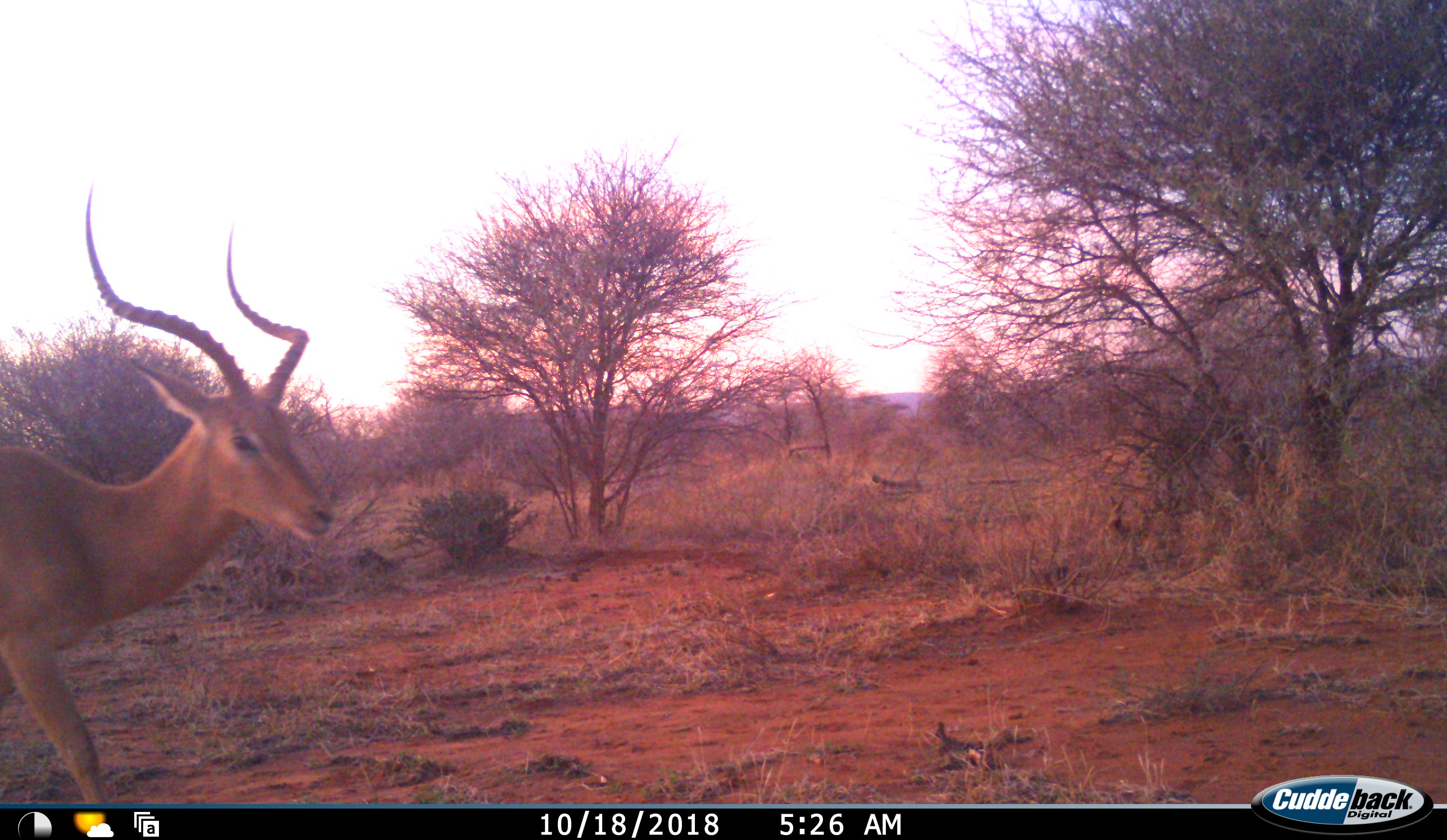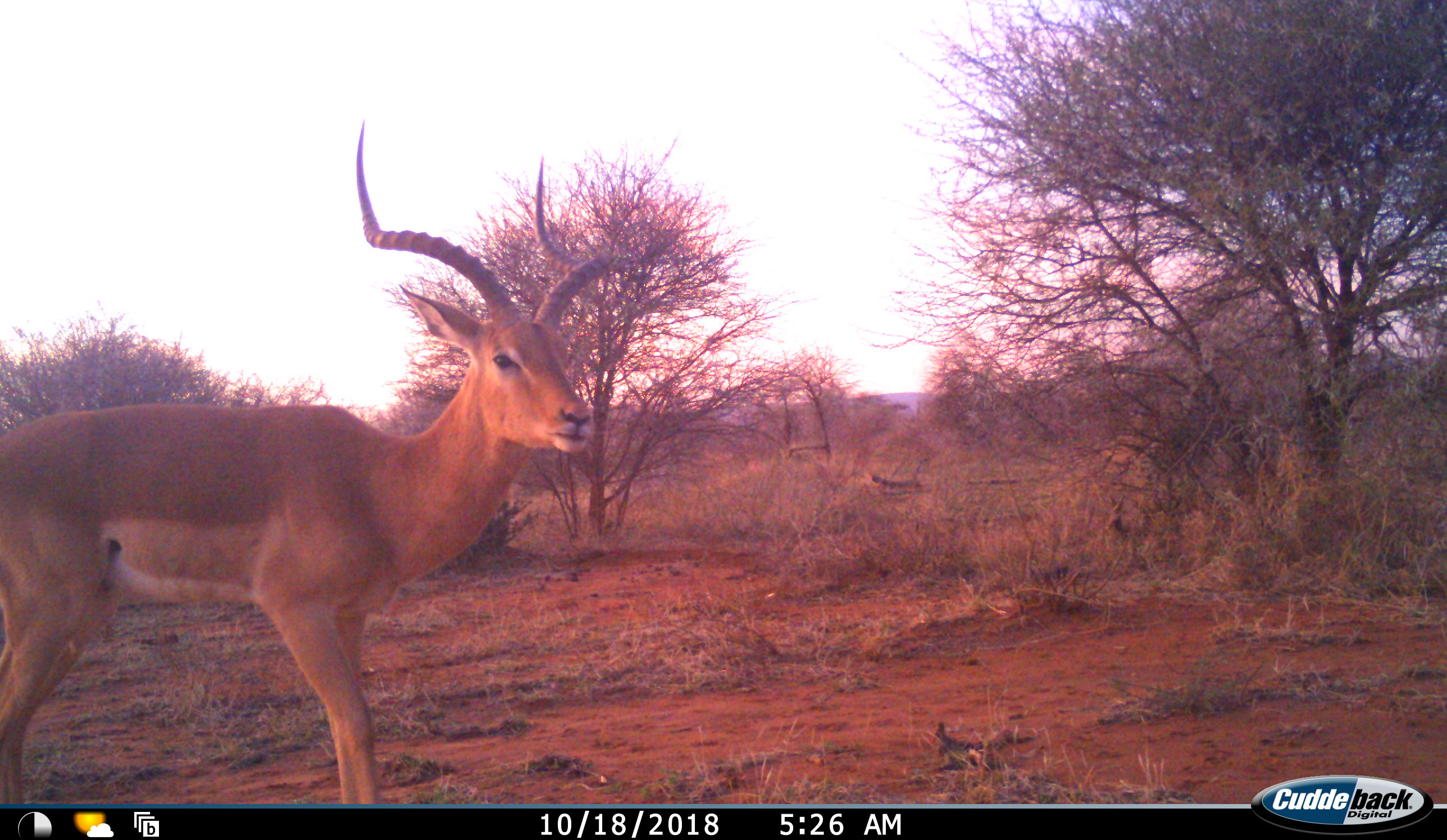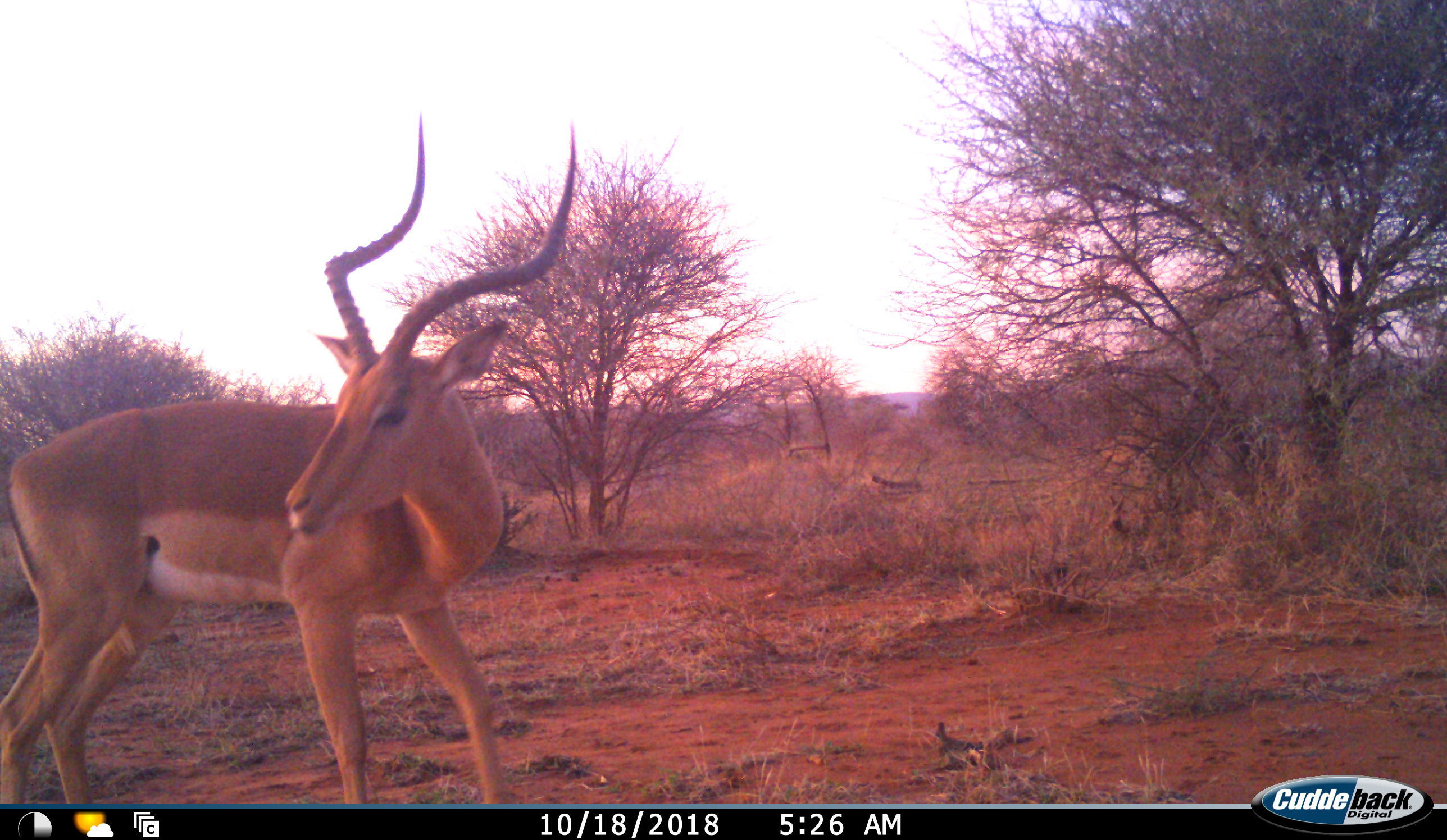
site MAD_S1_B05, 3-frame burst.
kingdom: Animalia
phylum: Chordata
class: Mammalia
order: Artiodactyla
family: Bovidae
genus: Aepyceros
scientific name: Aepyceros melampus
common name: impala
Impala (Aepyceros melampus), count 1. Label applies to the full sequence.